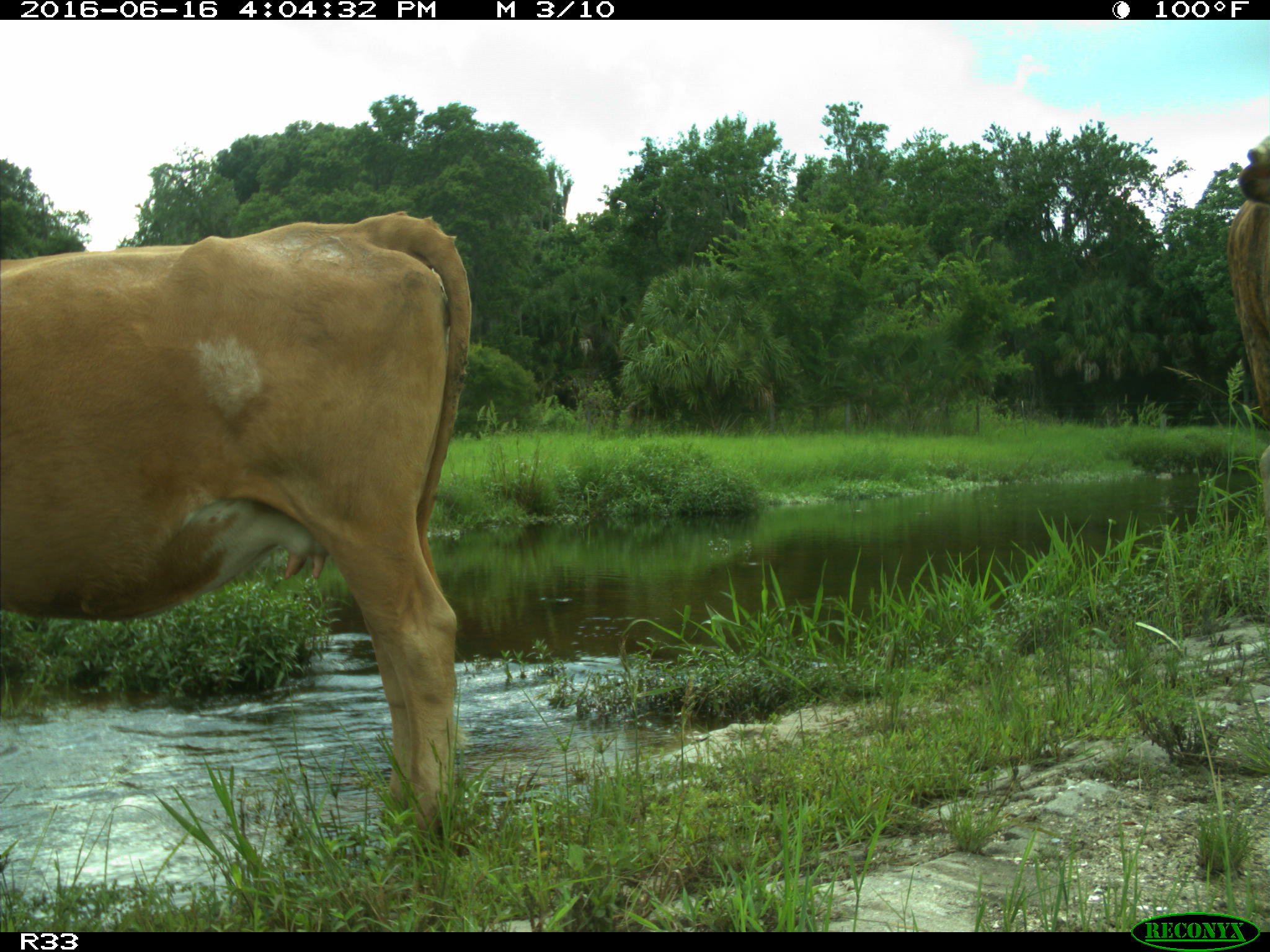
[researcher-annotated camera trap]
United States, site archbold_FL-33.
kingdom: Animalia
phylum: Chordata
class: Mammalia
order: Artiodactyla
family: Bovidae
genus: Bos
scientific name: Bos taurus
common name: domestic cow